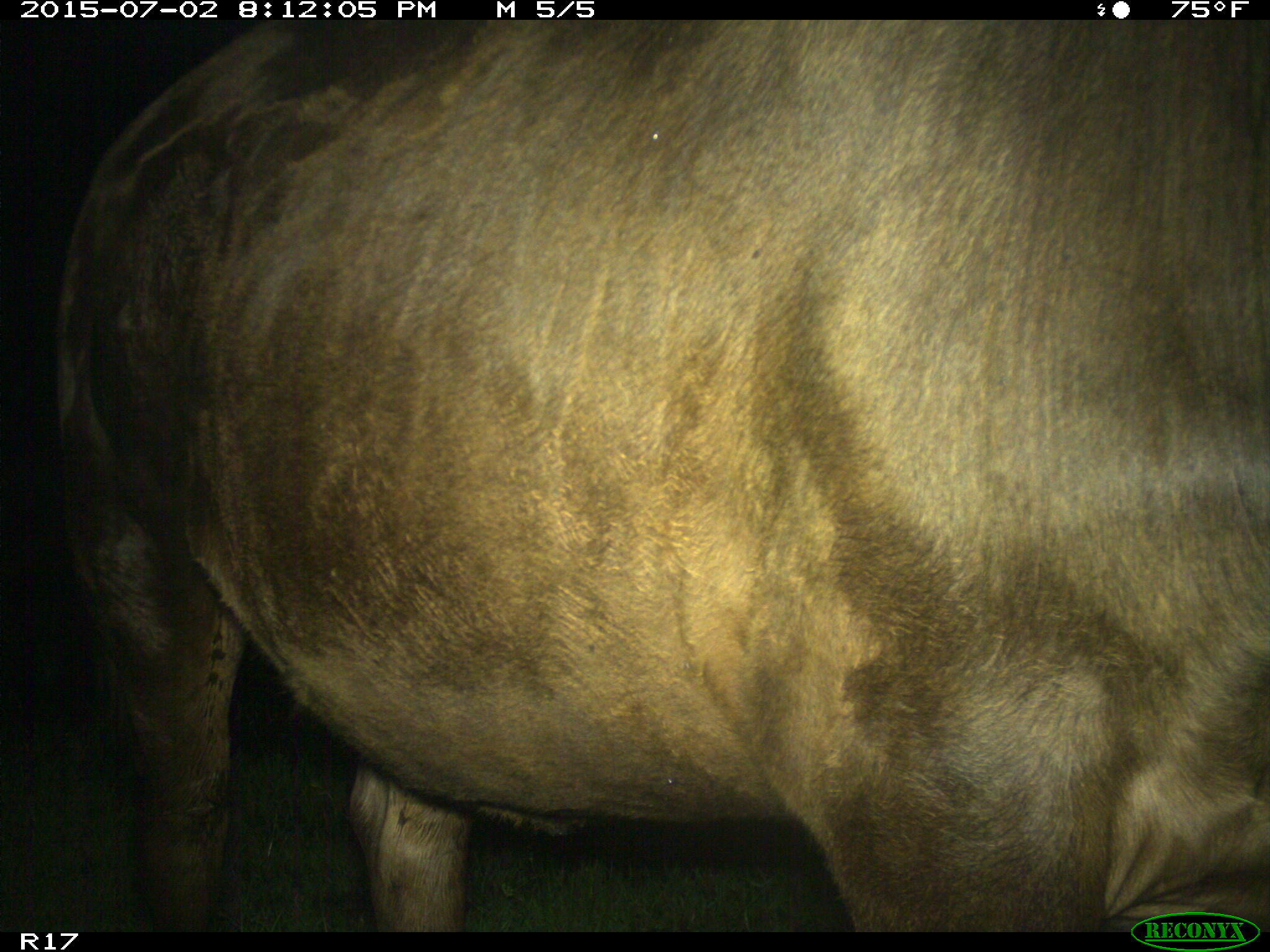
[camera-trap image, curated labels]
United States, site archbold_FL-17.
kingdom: Animalia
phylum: Chordata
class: Mammalia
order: Artiodactyla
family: Bovidae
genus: Bos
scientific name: Bos taurus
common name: domestic cow